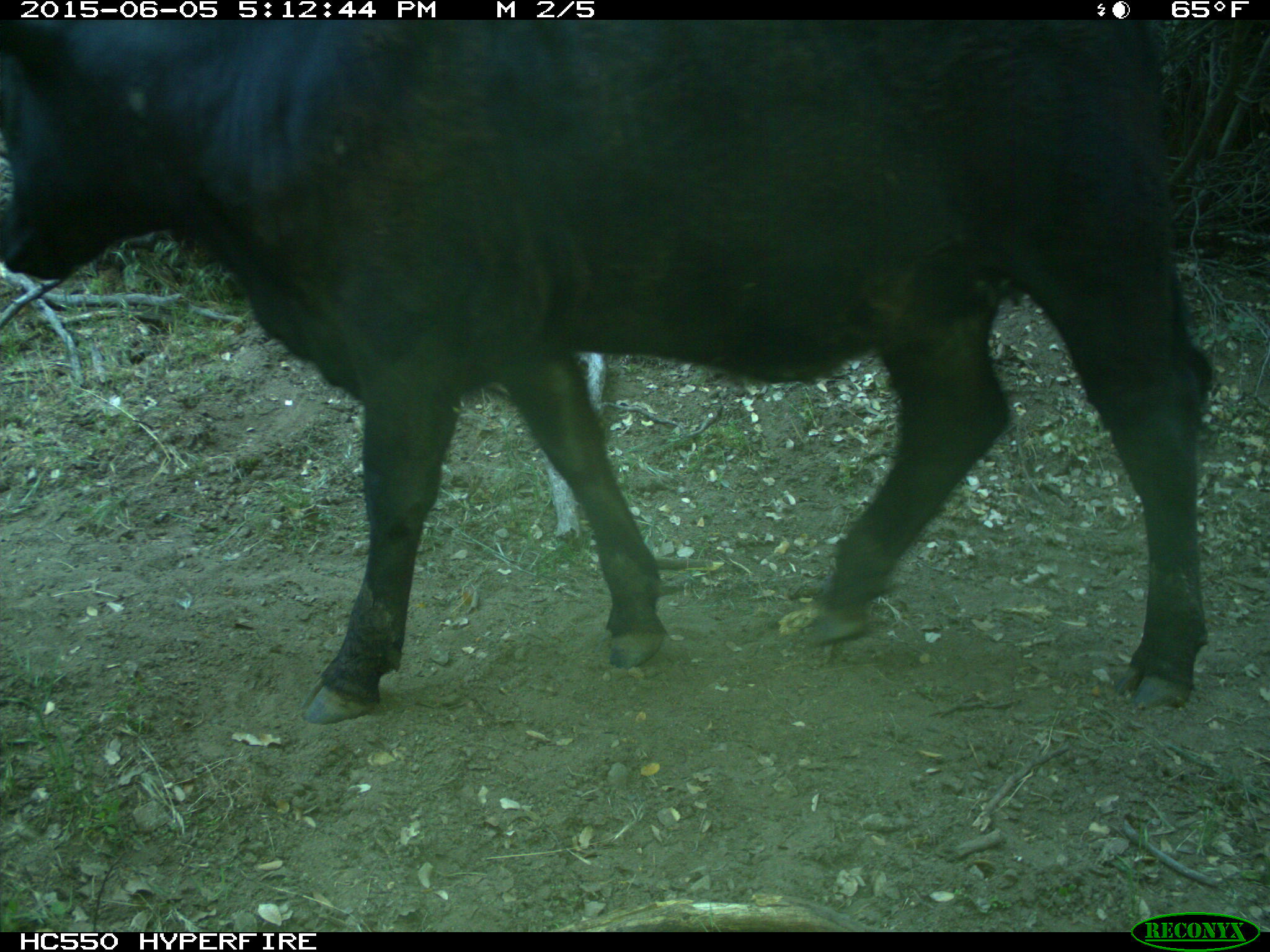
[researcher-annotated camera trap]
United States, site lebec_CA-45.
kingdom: Animalia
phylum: Chordata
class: Mammalia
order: Artiodactyla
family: Bovidae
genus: Bos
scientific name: Bos taurus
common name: domestic cow